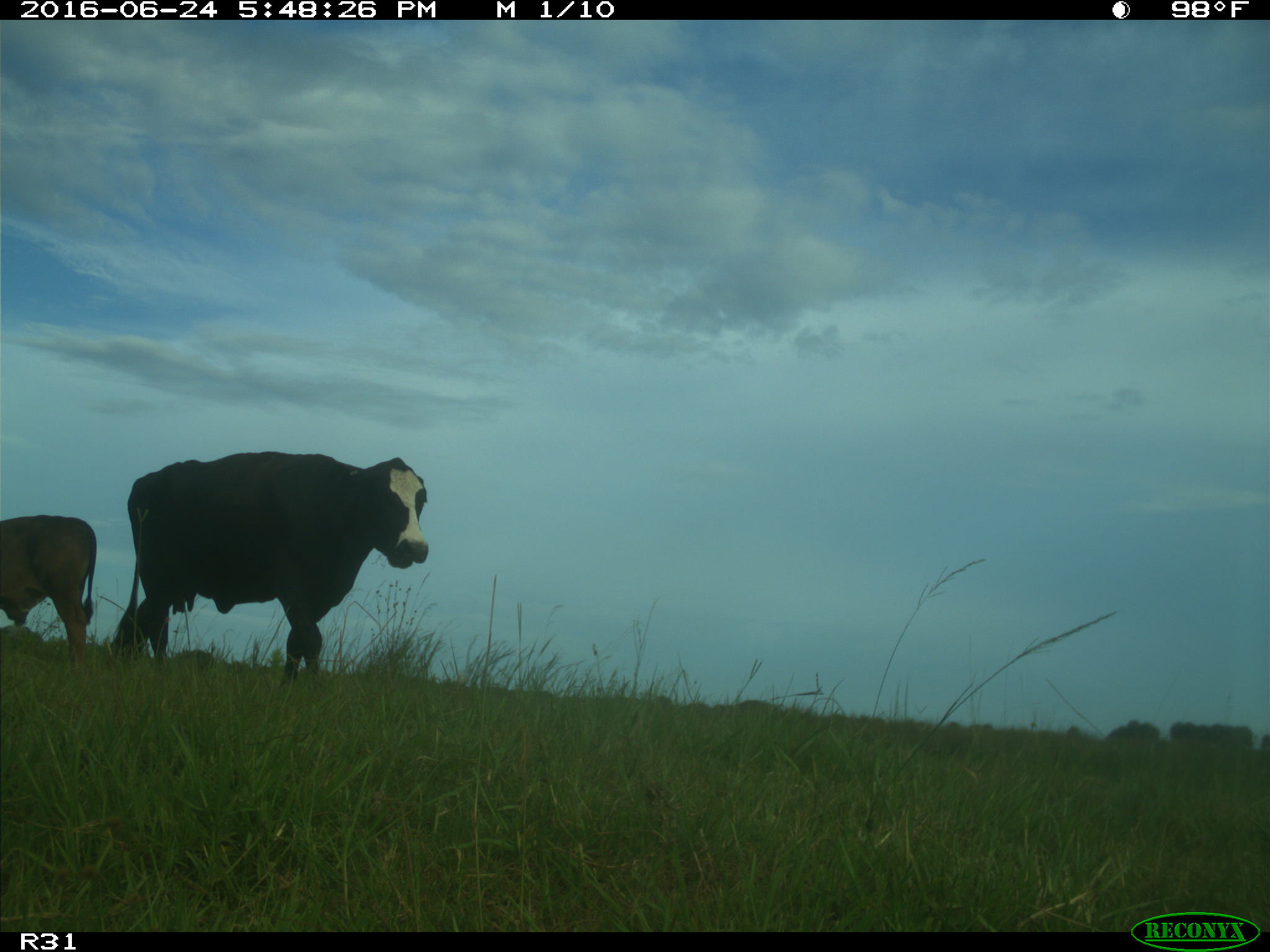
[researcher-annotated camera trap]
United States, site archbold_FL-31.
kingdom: Animalia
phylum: Chordata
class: Mammalia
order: Artiodactyla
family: Bovidae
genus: Bos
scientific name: Bos taurus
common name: domestic cow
Bos taurus (domestic cow).